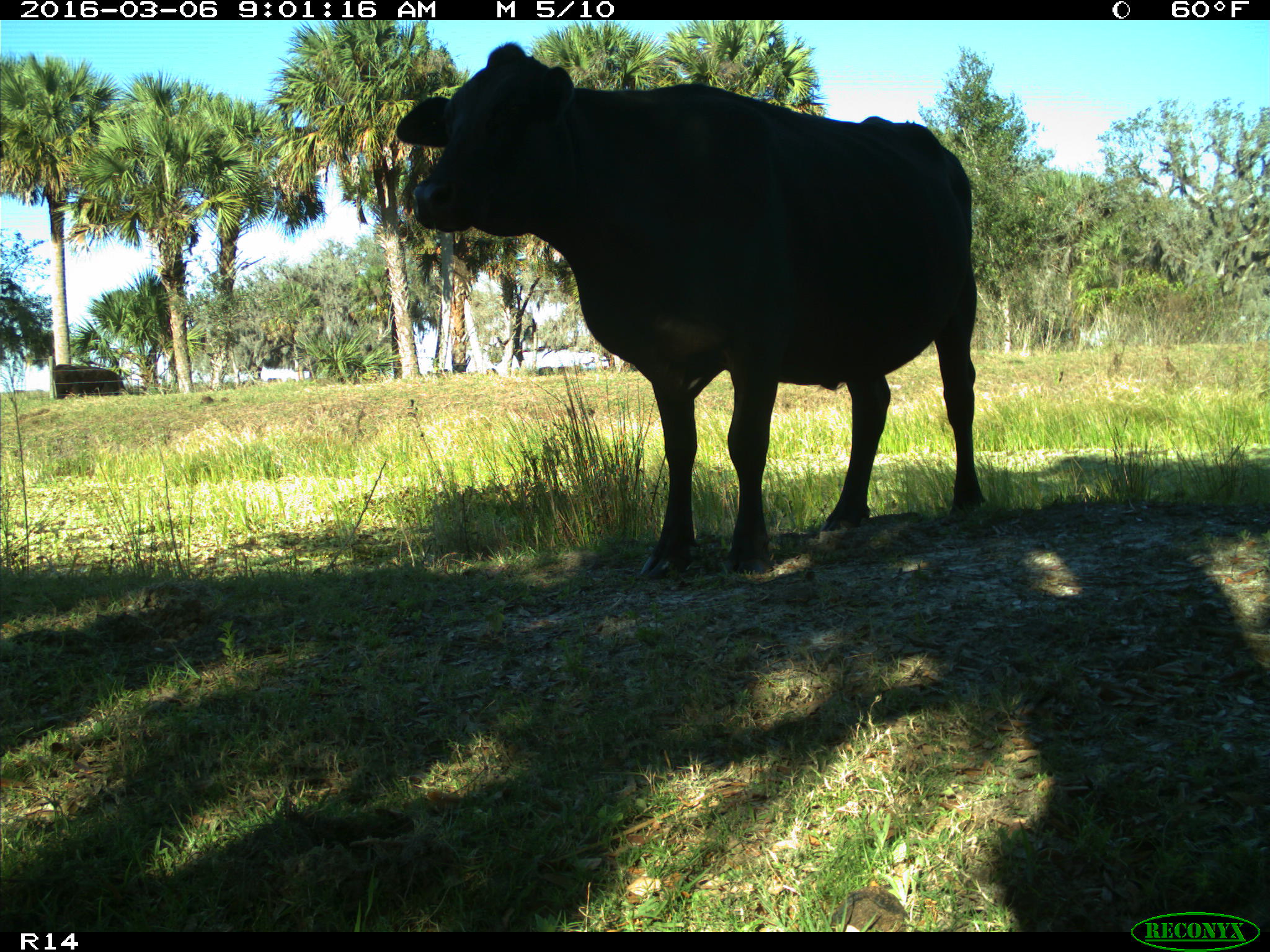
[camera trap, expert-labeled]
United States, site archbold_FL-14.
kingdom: Animalia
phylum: Chordata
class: Mammalia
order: Artiodactyla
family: Bovidae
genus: Bos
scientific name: Bos taurus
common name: domestic cow